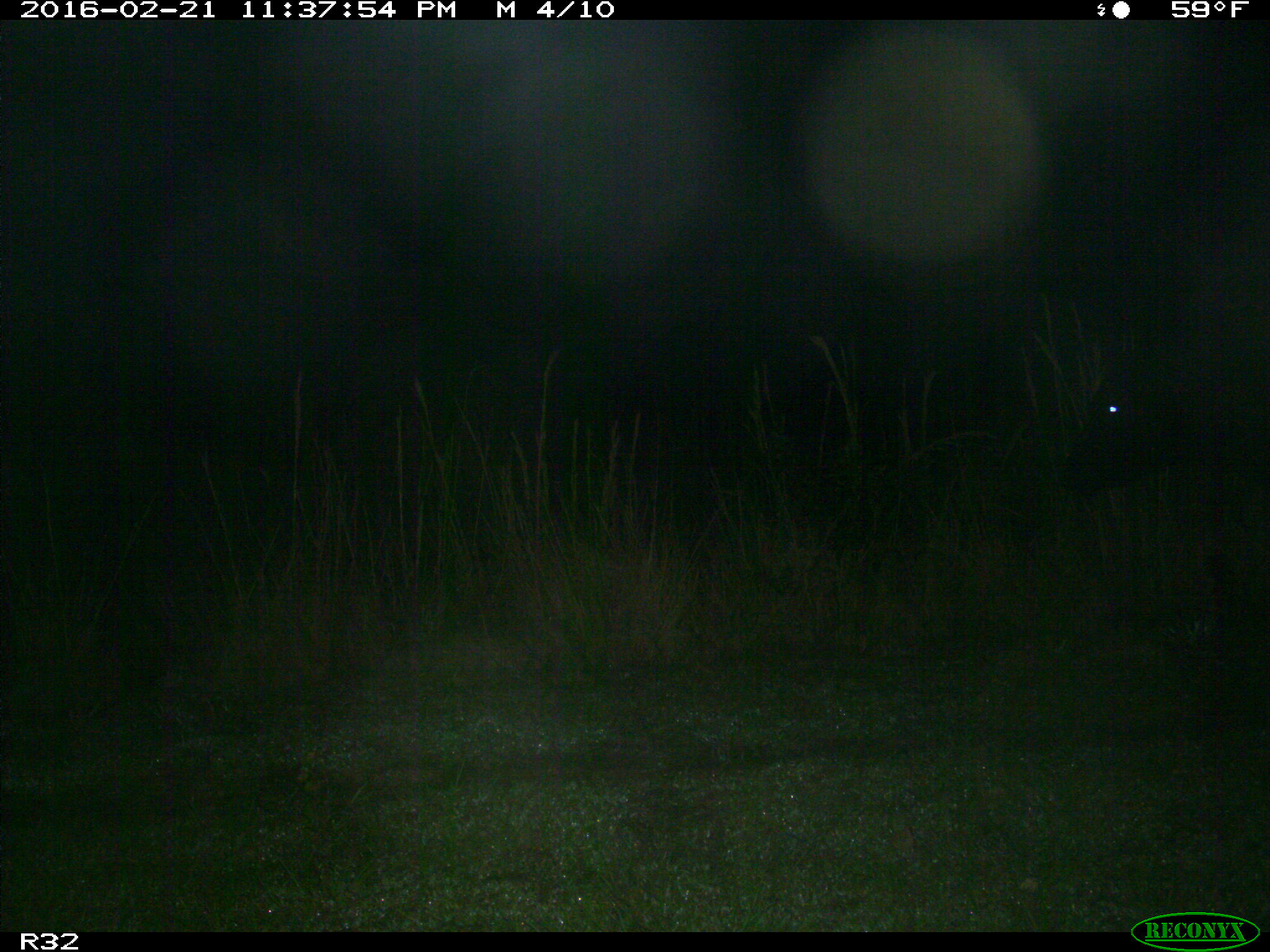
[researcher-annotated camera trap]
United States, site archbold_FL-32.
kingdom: Animalia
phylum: Chordata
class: Mammalia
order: Artiodactyla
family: Bovidae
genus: Bos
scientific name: Bos taurus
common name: domestic cow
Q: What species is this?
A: Bos taurus (domestic cow).